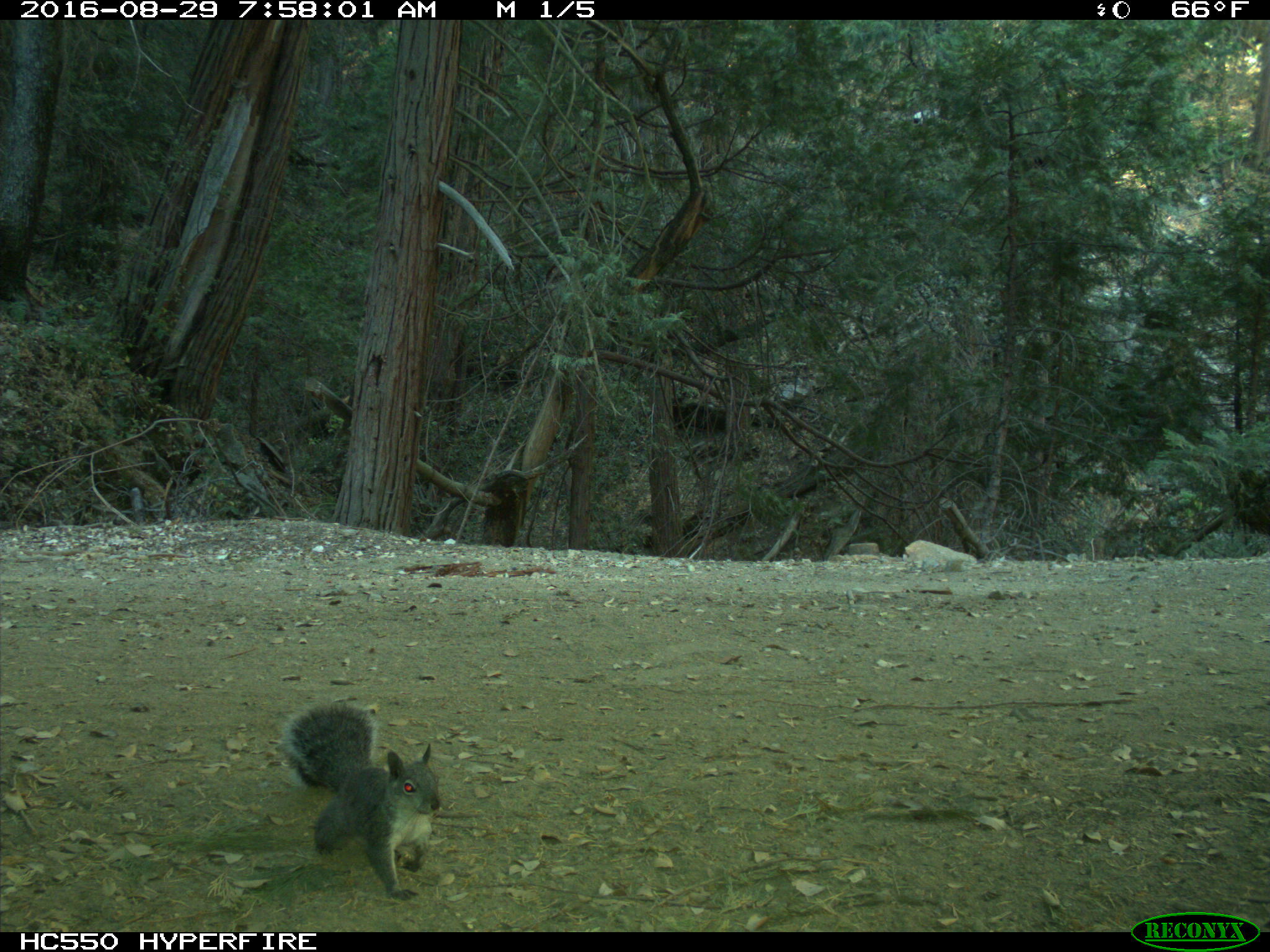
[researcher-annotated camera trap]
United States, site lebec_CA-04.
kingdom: Animalia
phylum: Chordata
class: Mammalia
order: Rodentia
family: Sciuridae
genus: Sciurus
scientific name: Sciurus carolinensis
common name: eastern gray squirrel